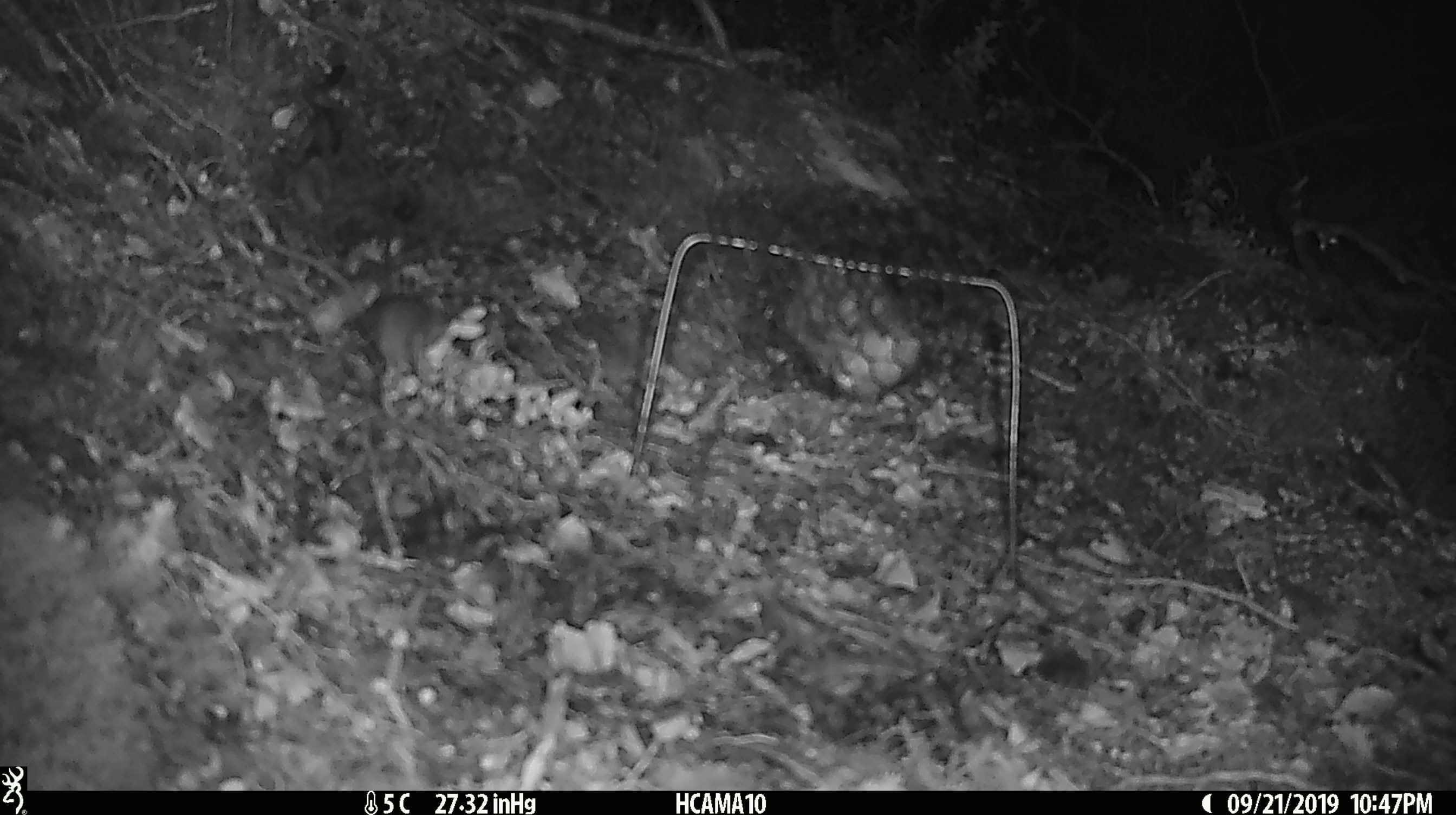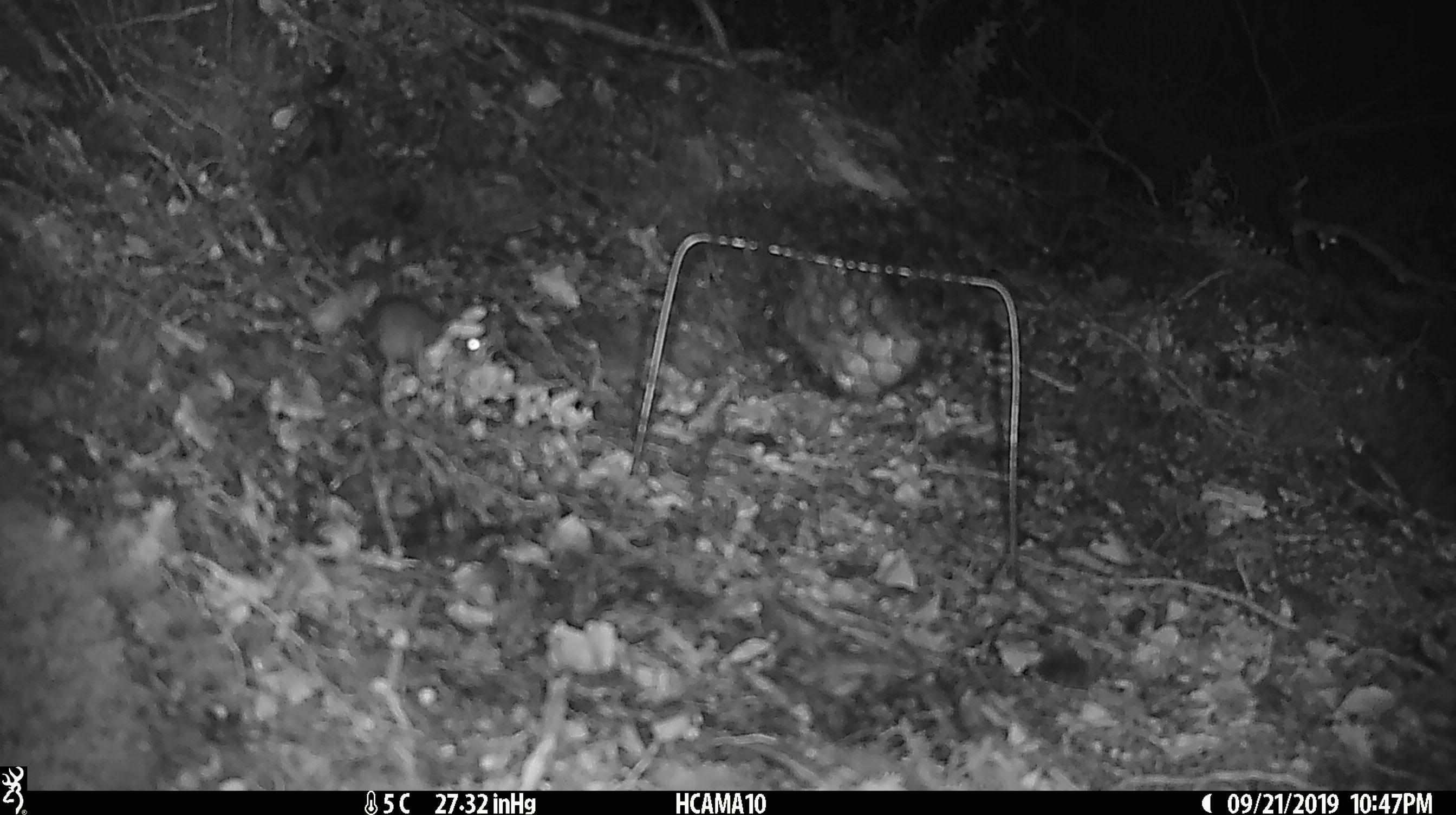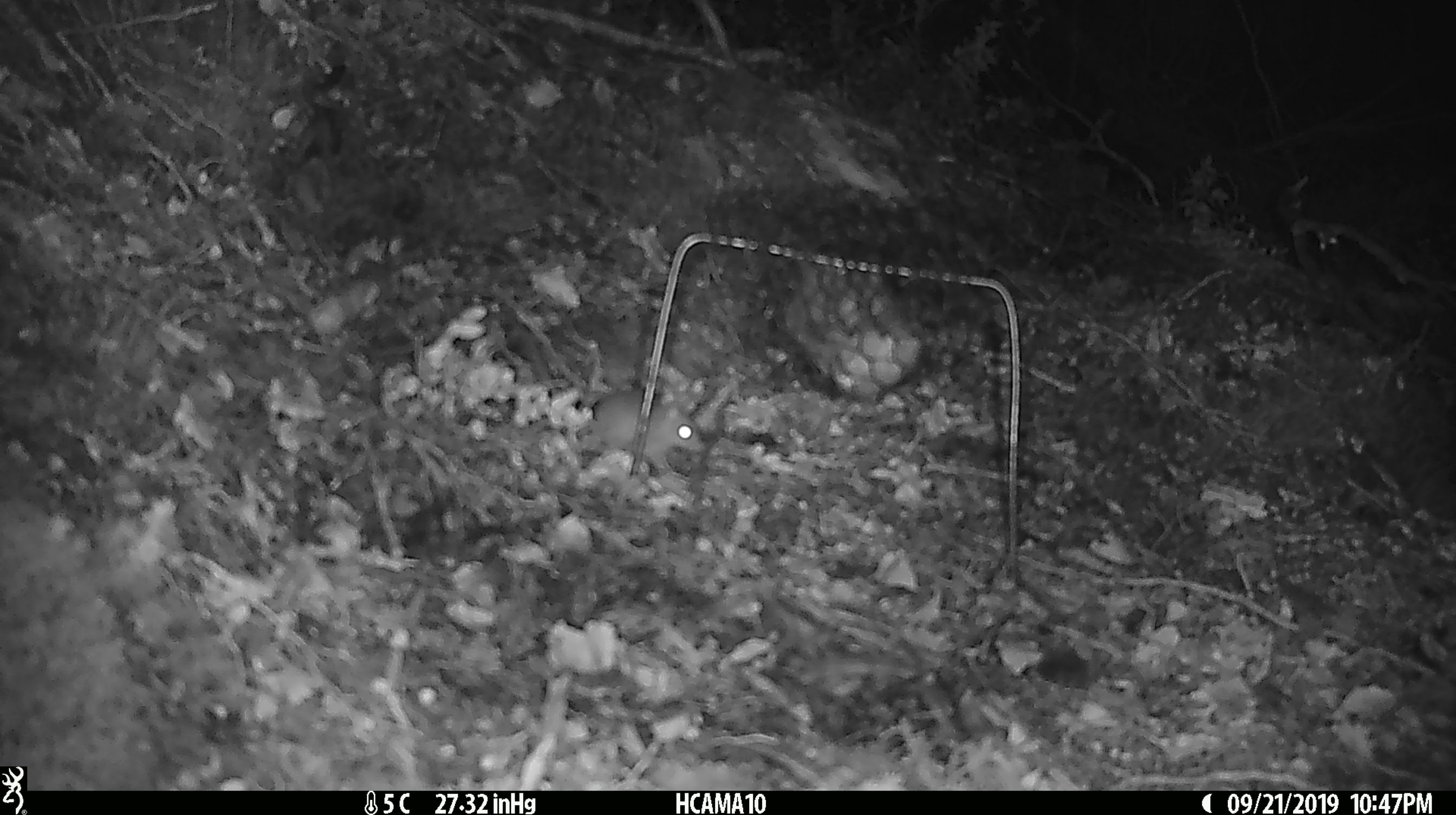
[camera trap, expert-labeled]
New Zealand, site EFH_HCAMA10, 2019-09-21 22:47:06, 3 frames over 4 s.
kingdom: Animalia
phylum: Chordata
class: Mammalia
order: Rodentia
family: Muridae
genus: Mus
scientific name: Mus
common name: mouse